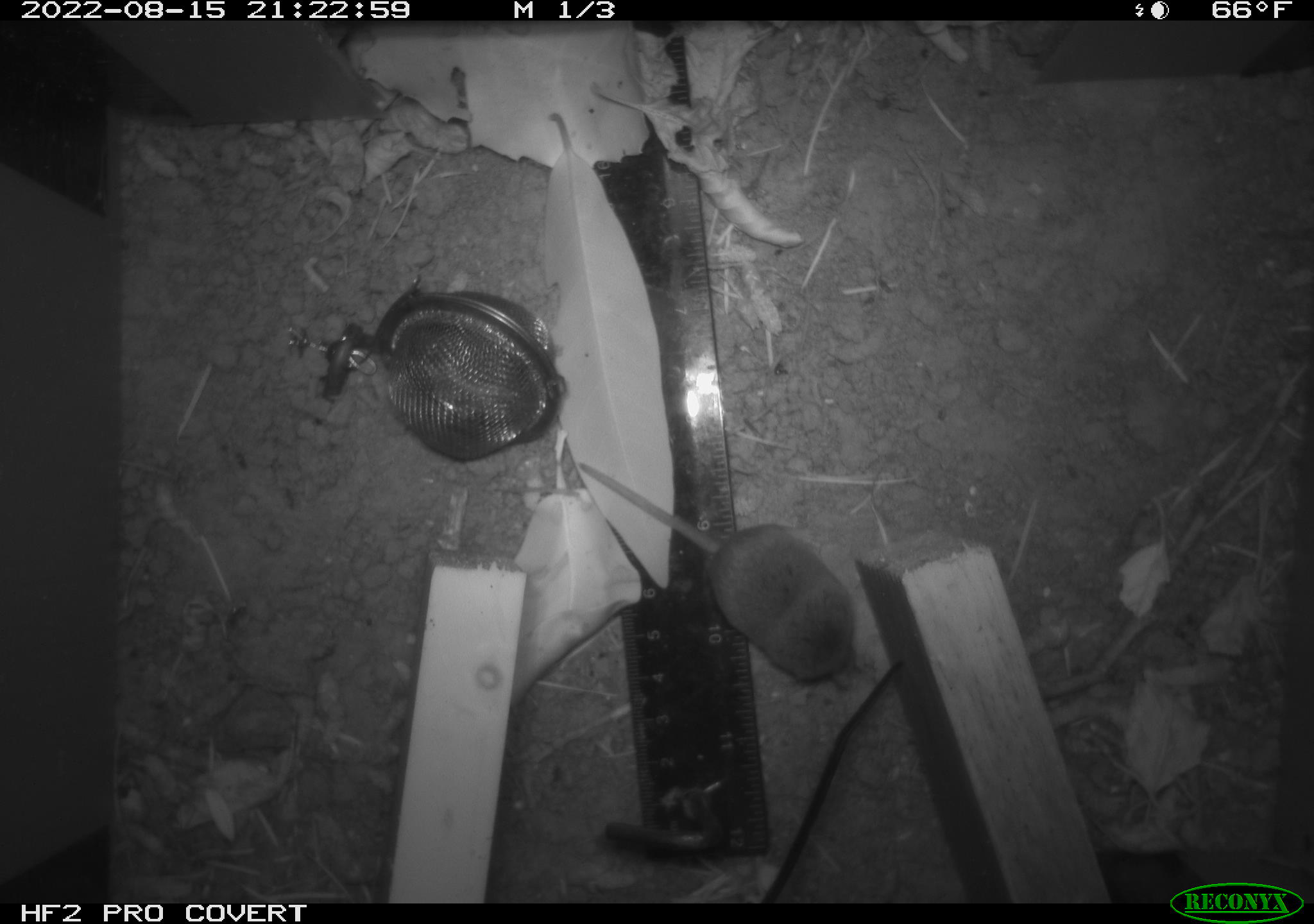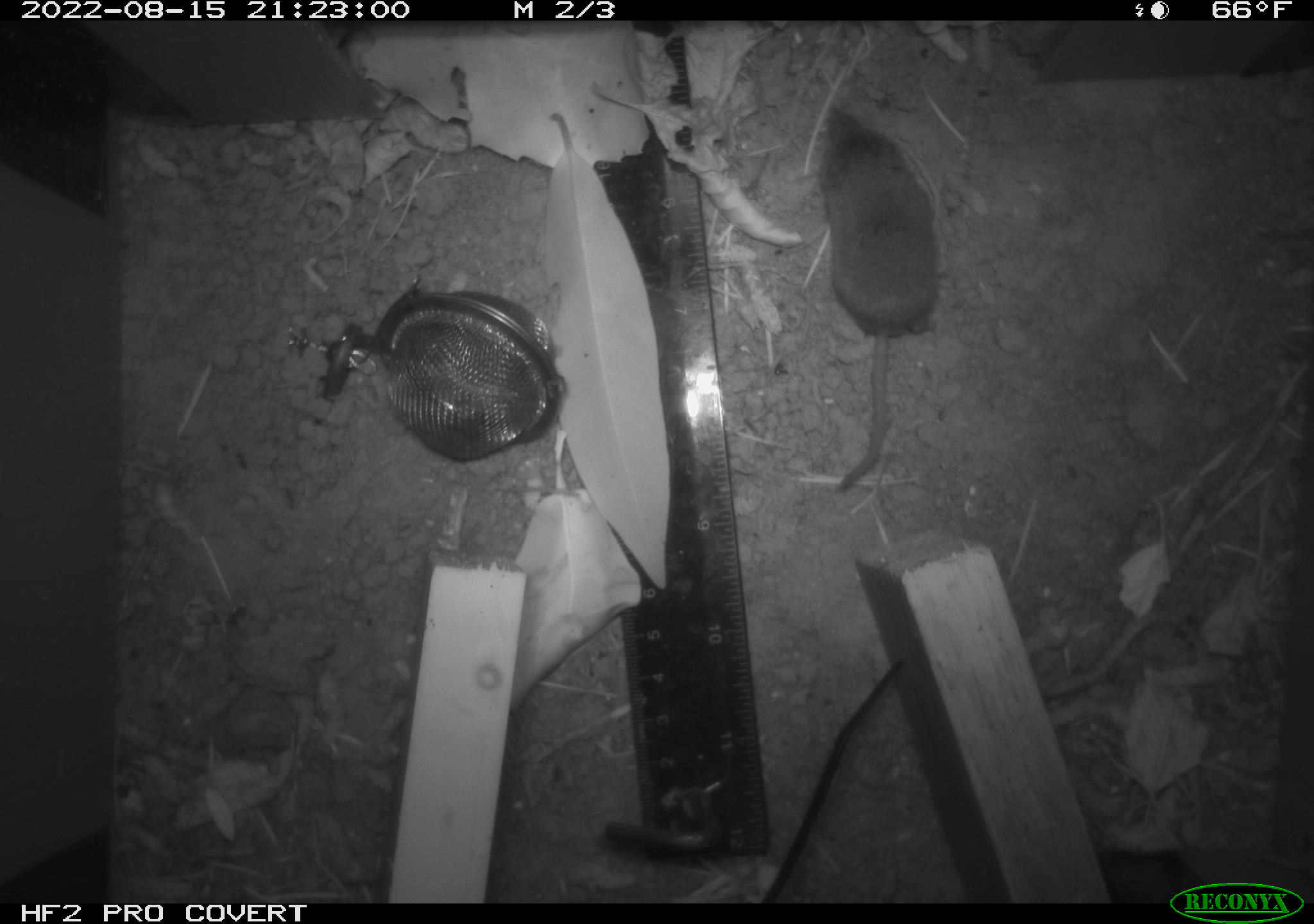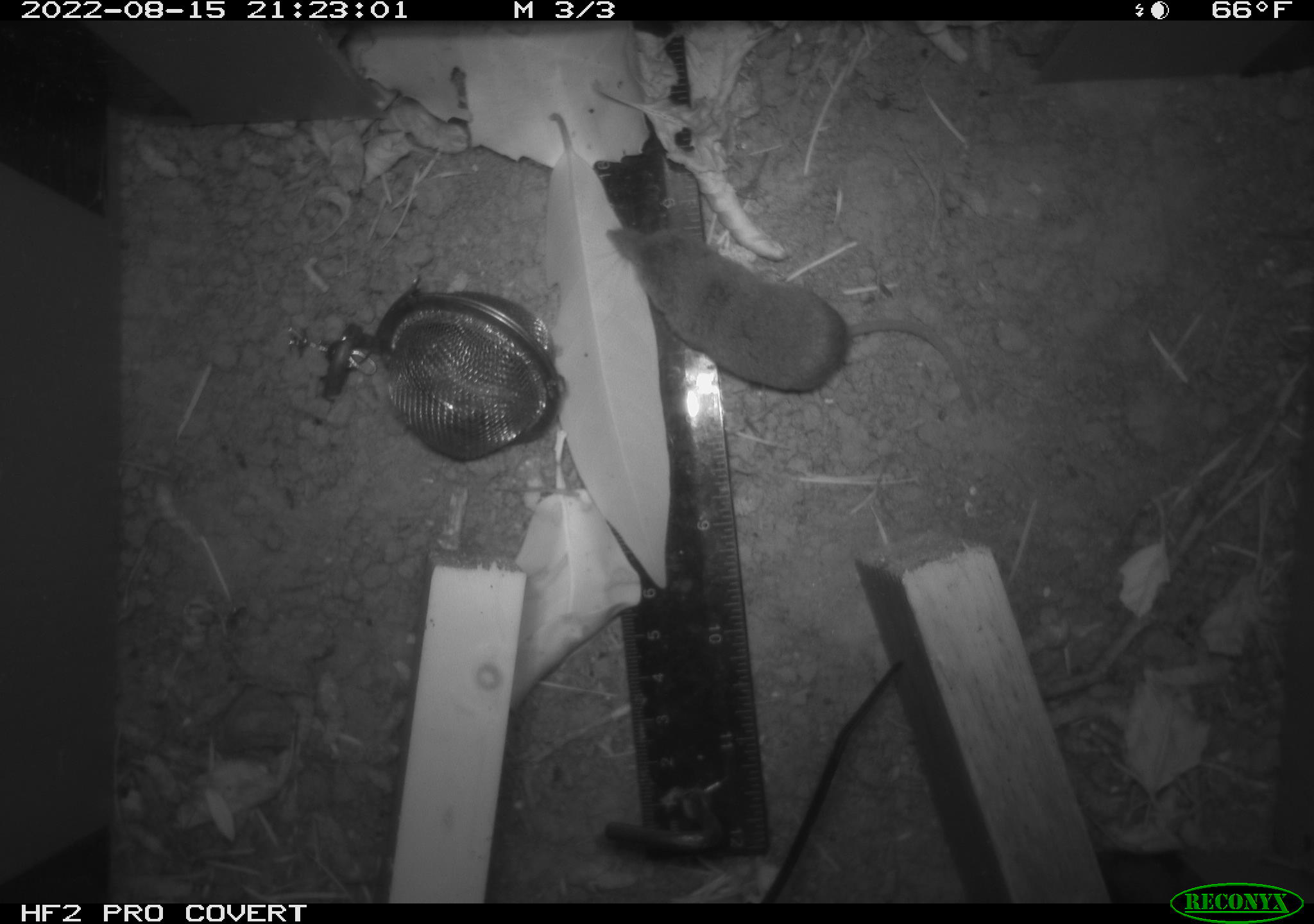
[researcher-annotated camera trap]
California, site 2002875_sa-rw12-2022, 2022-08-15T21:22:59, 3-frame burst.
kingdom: Animalia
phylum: Chordata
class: Mammalia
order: Eulipotyphla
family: Soricidae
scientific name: Soricidae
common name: shrews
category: soricidae family